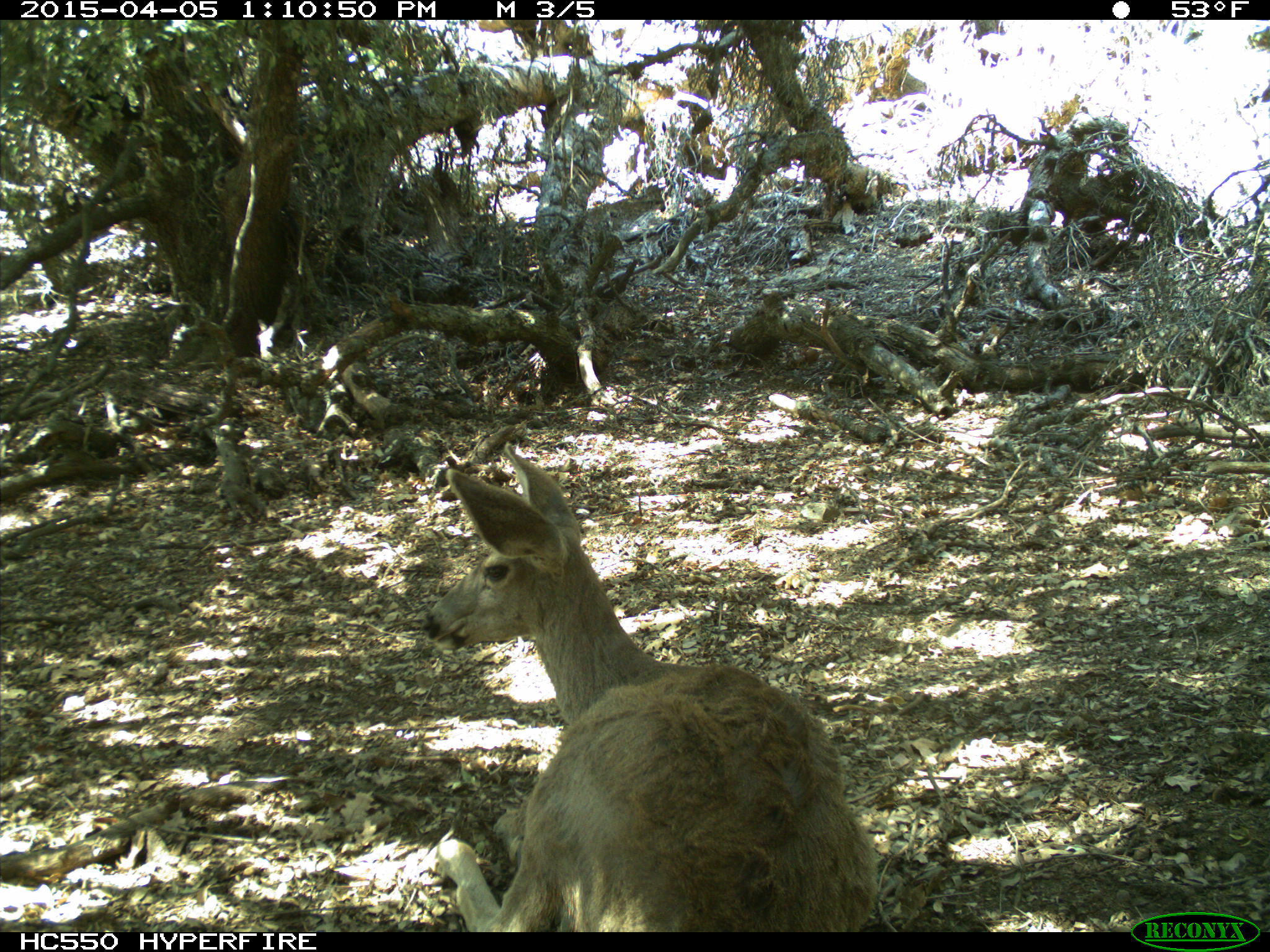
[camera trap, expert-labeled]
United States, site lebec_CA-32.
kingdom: Animalia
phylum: Chordata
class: Mammalia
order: Artiodactyla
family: Cervidae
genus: Odocoileus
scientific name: Odocoileus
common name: deer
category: unidentified deer